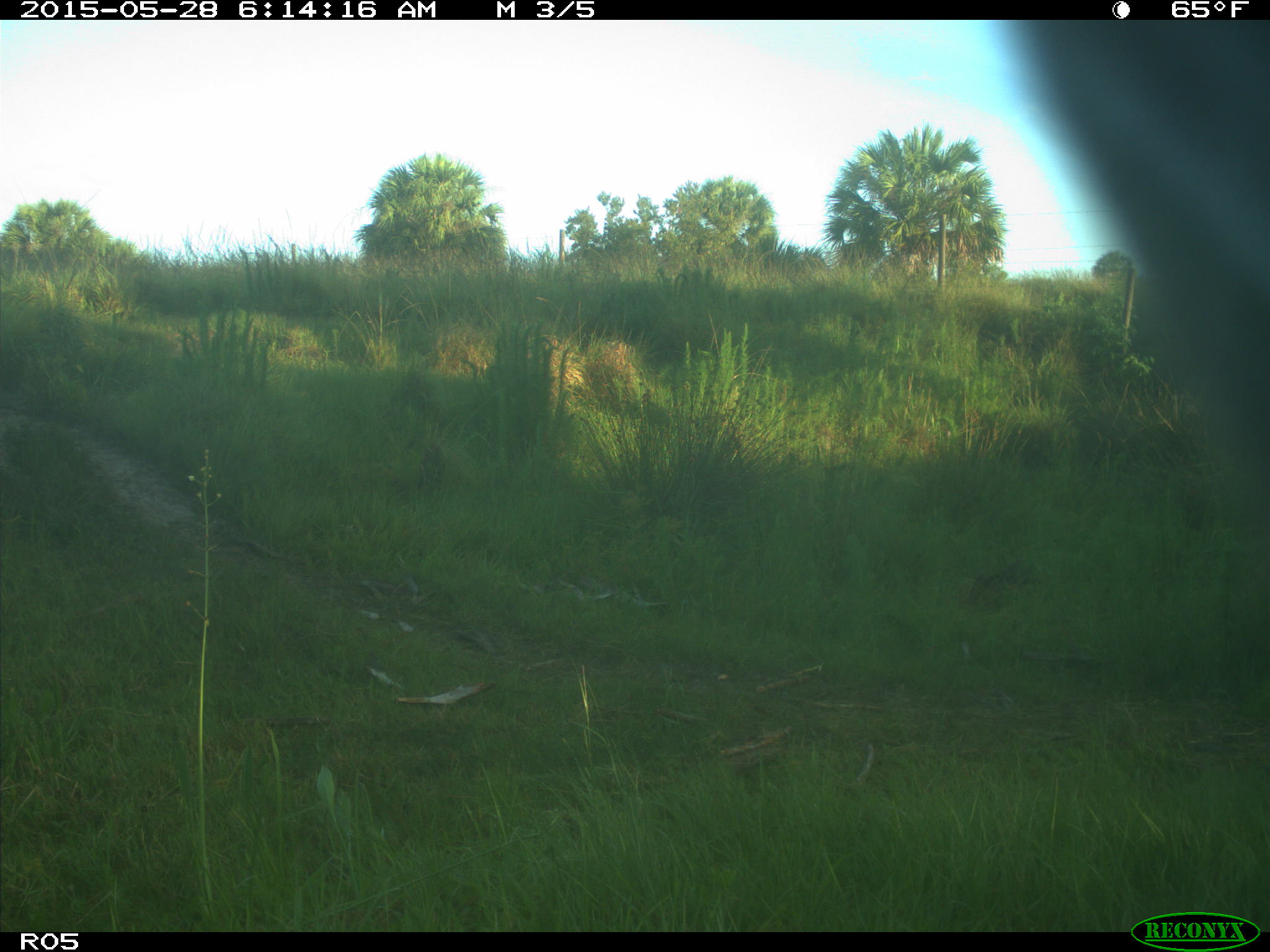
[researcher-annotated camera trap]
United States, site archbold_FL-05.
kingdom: Animalia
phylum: Chordata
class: Mammalia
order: Artiodactyla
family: Bovidae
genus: Bos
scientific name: Bos taurus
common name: domestic cow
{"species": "Bos taurus (domestic cow)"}